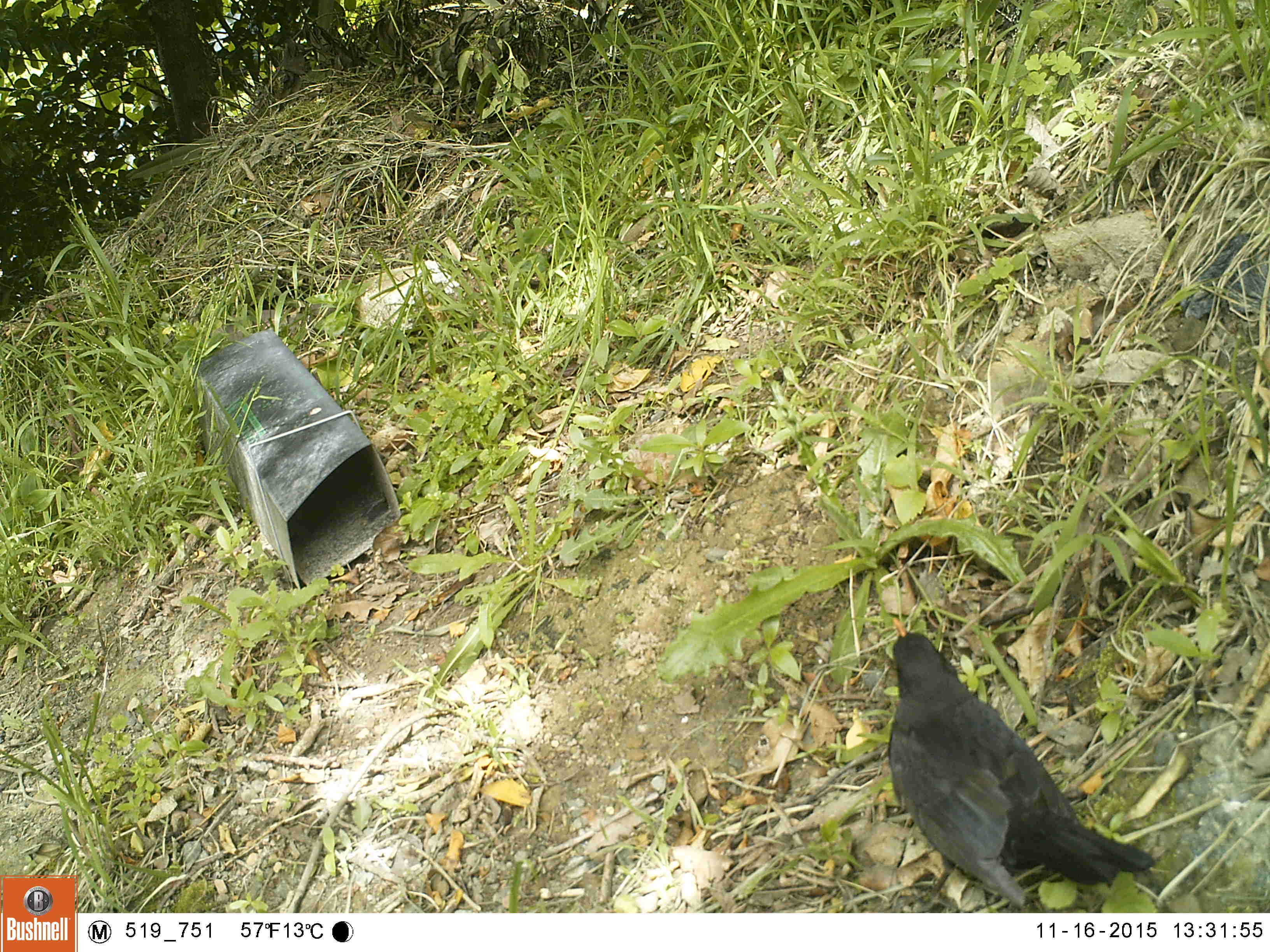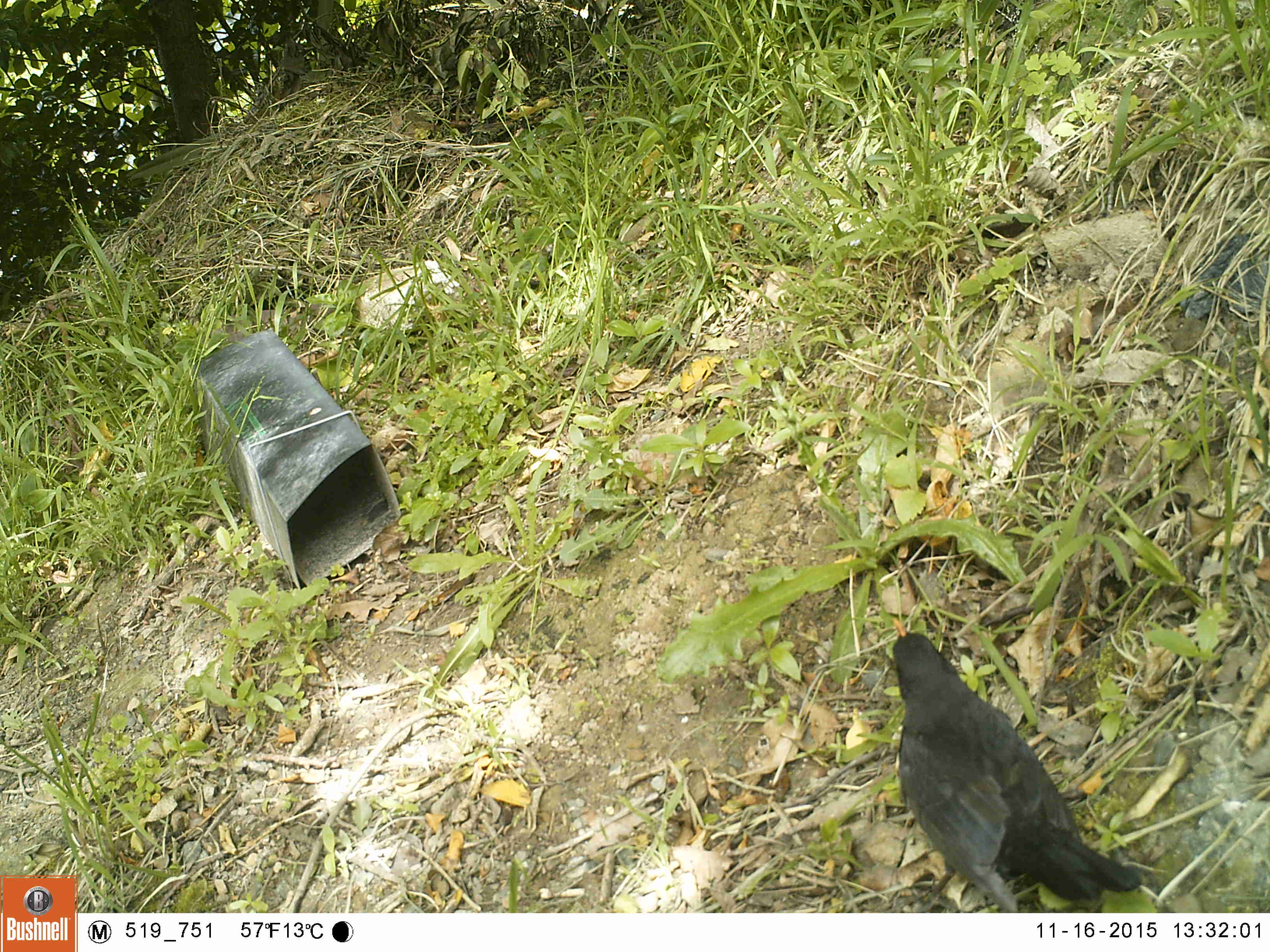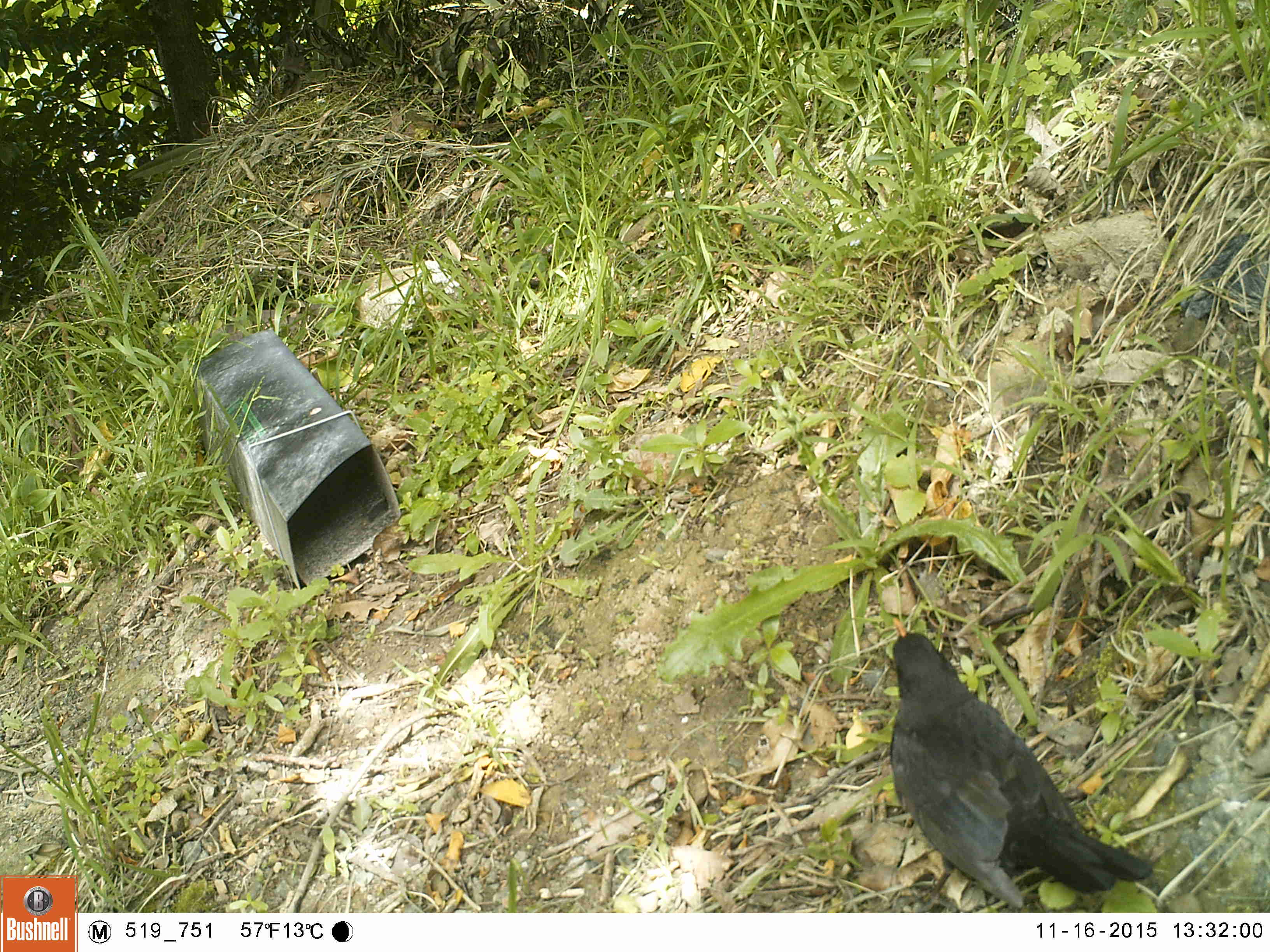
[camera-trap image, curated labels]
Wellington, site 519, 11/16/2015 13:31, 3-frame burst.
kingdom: Animalia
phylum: Chordata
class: Aves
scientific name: Aves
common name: bird